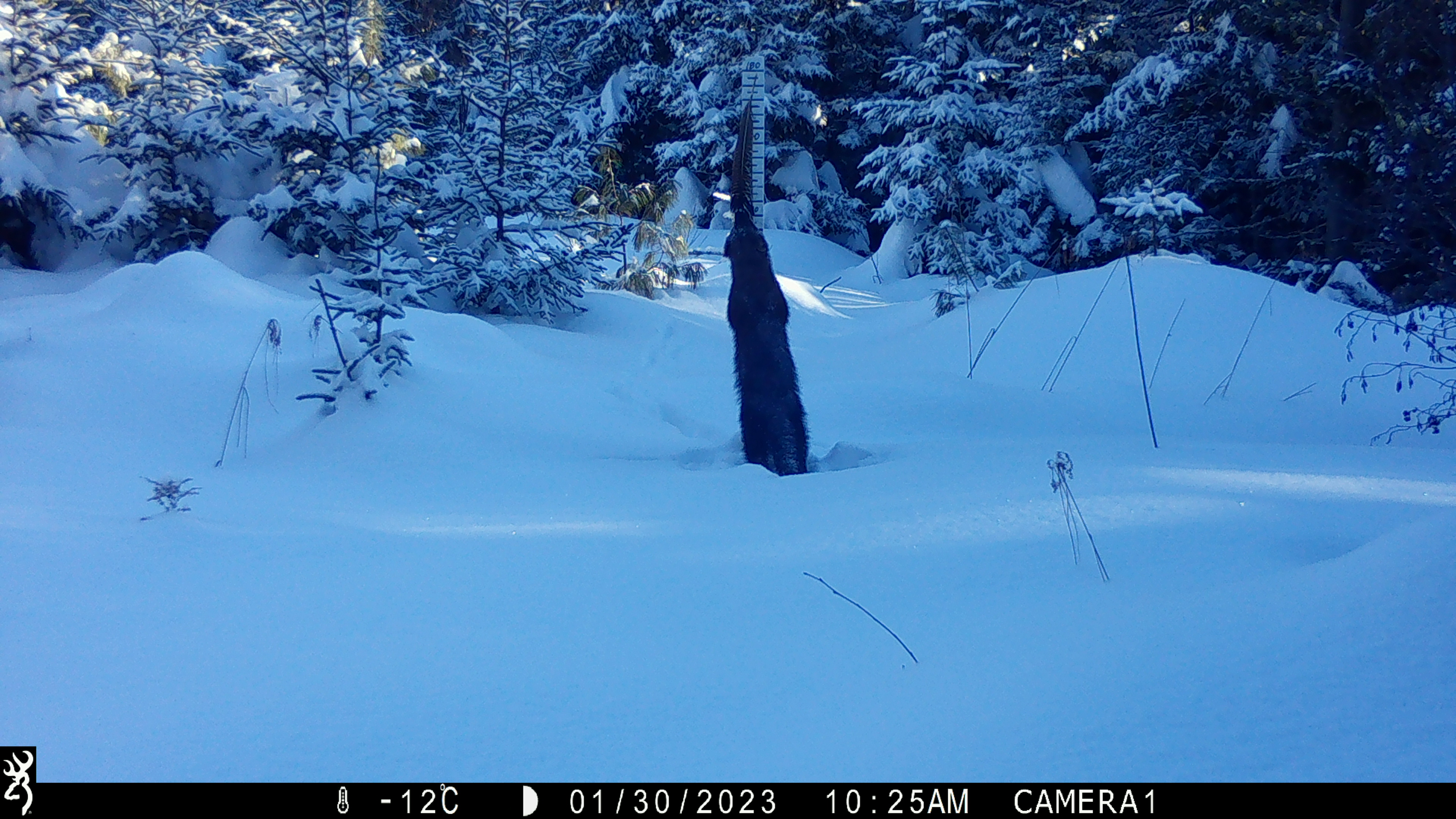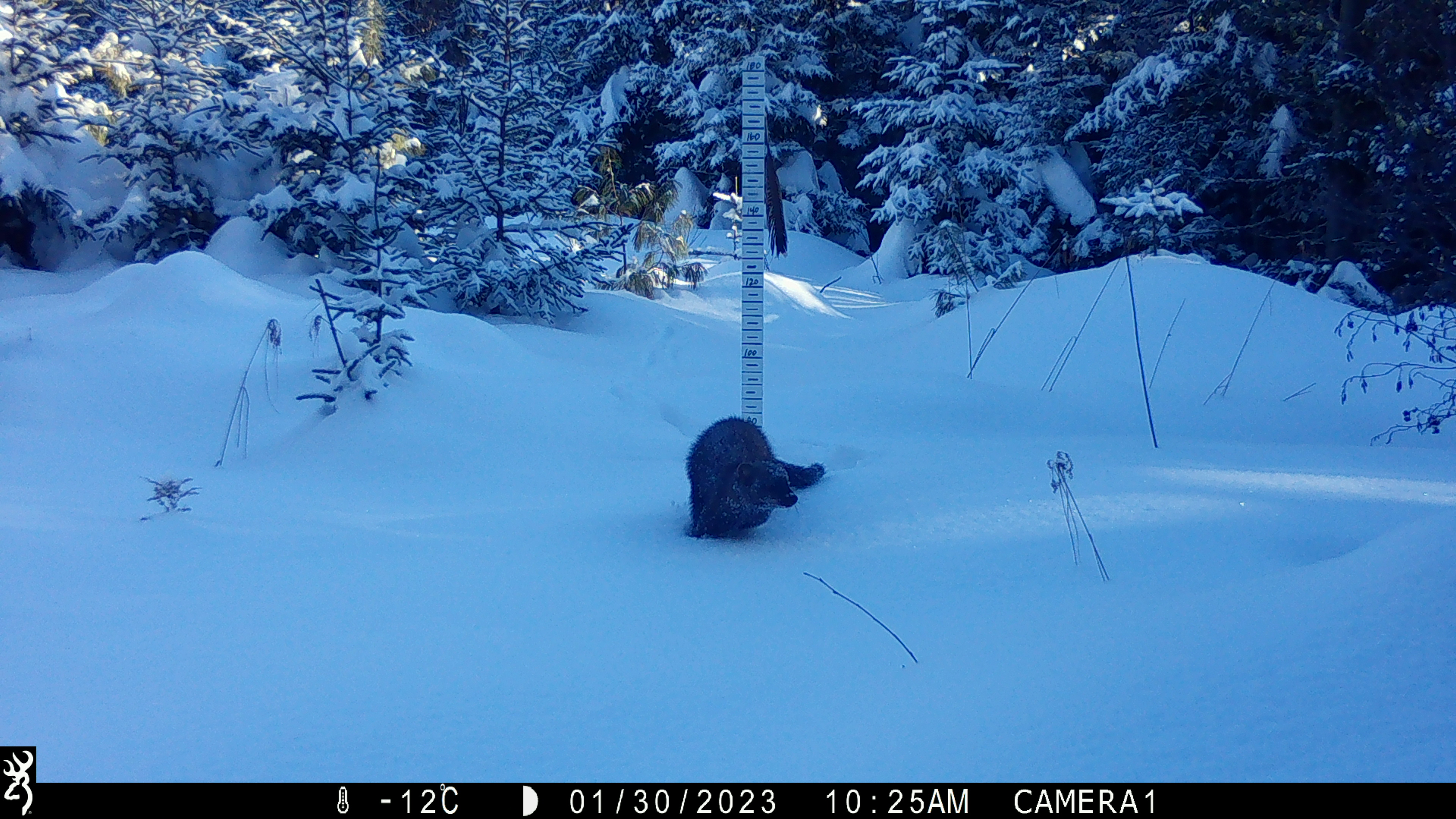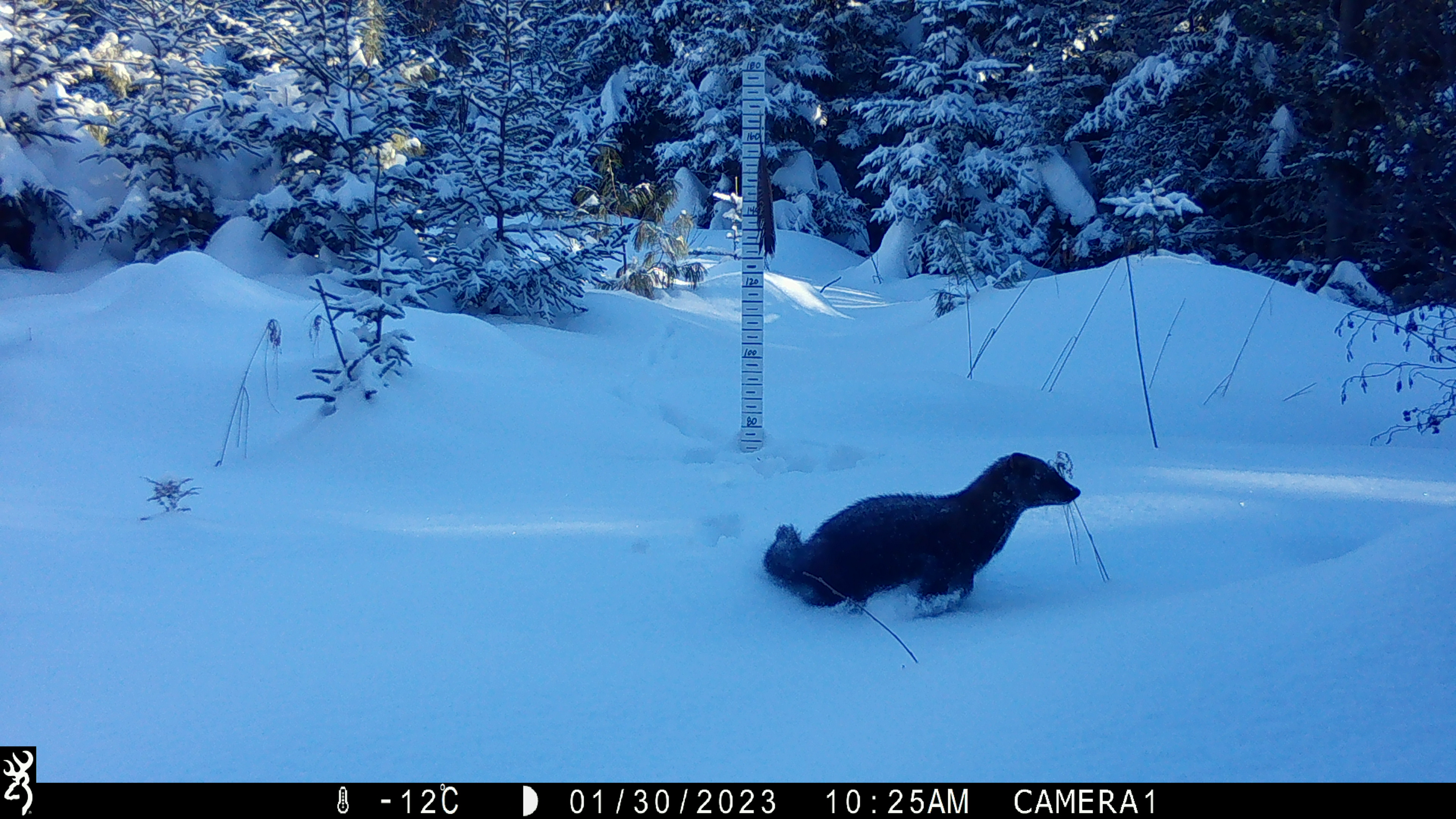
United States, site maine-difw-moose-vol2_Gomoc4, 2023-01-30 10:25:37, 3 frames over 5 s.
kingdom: Animalia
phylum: Chordata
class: Mammalia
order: Carnivora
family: Mustelidae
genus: Pekania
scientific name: Pekania pennanti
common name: fisher